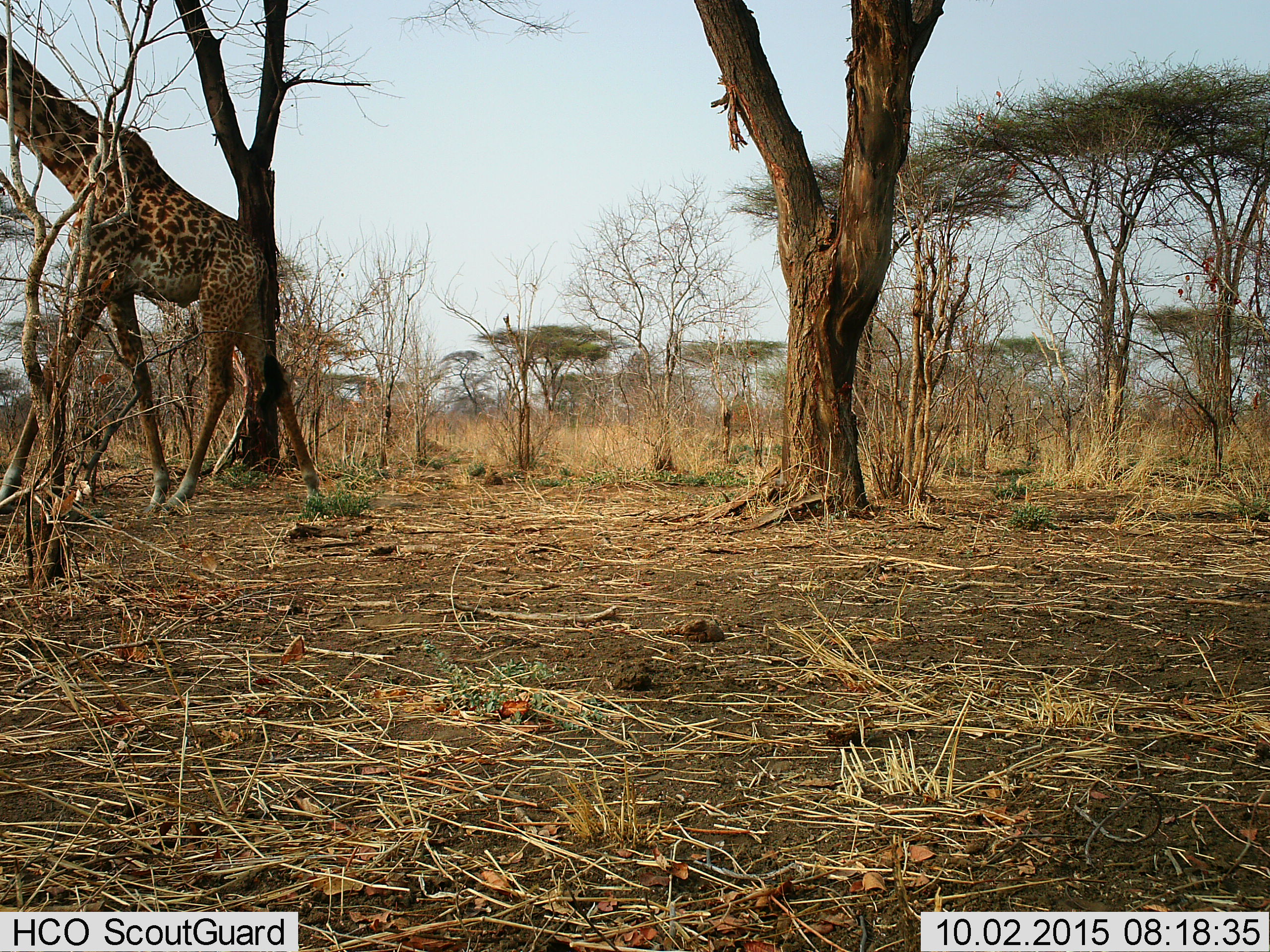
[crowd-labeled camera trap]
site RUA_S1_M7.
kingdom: Animalia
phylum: Chordata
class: Mammalia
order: Artiodactyla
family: Giraffidae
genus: Giraffa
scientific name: Giraffa camelopardalis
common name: giraffe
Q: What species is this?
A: Giraffe (Giraffa camelopardalis).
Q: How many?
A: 1.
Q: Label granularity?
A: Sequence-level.